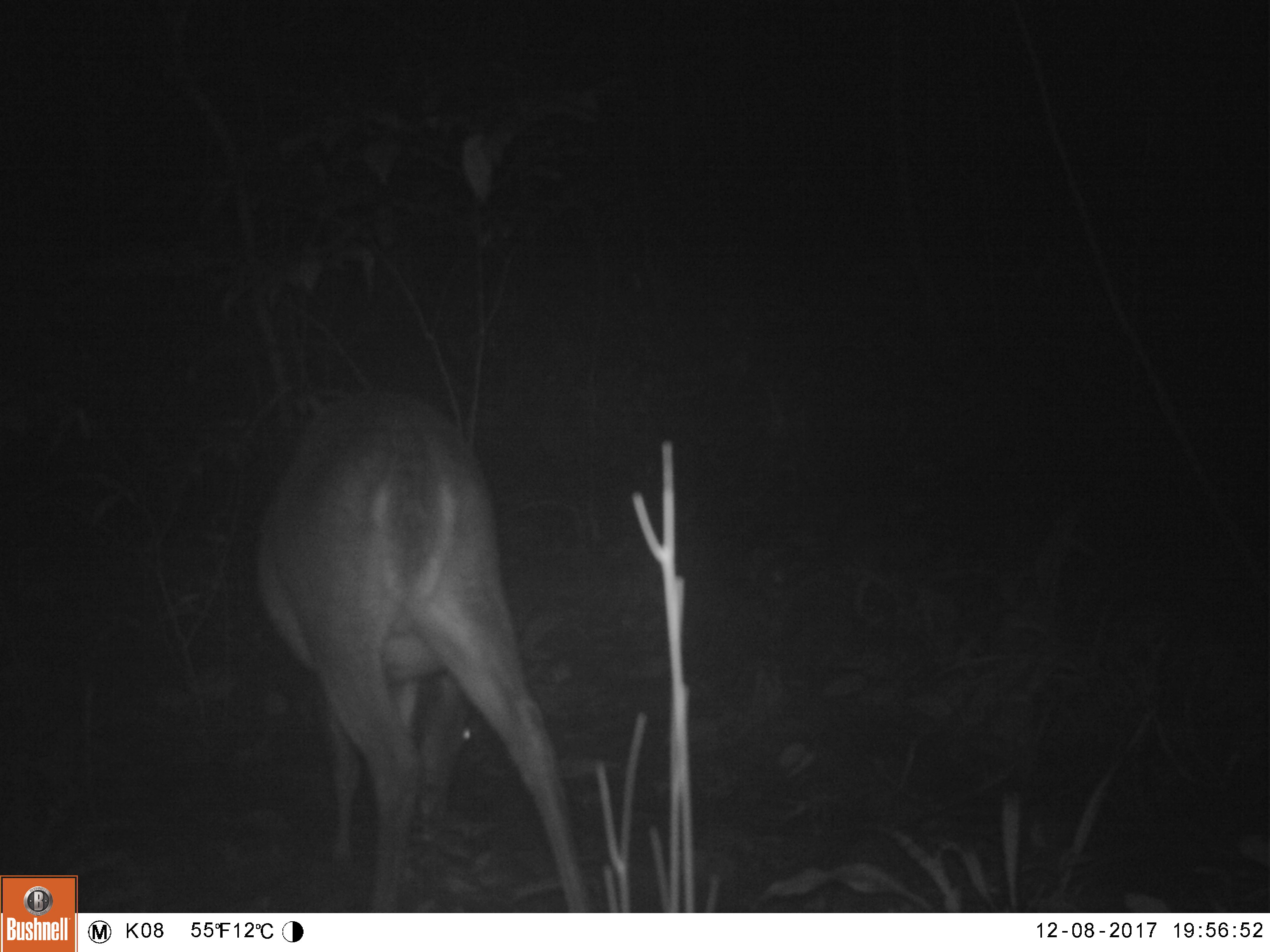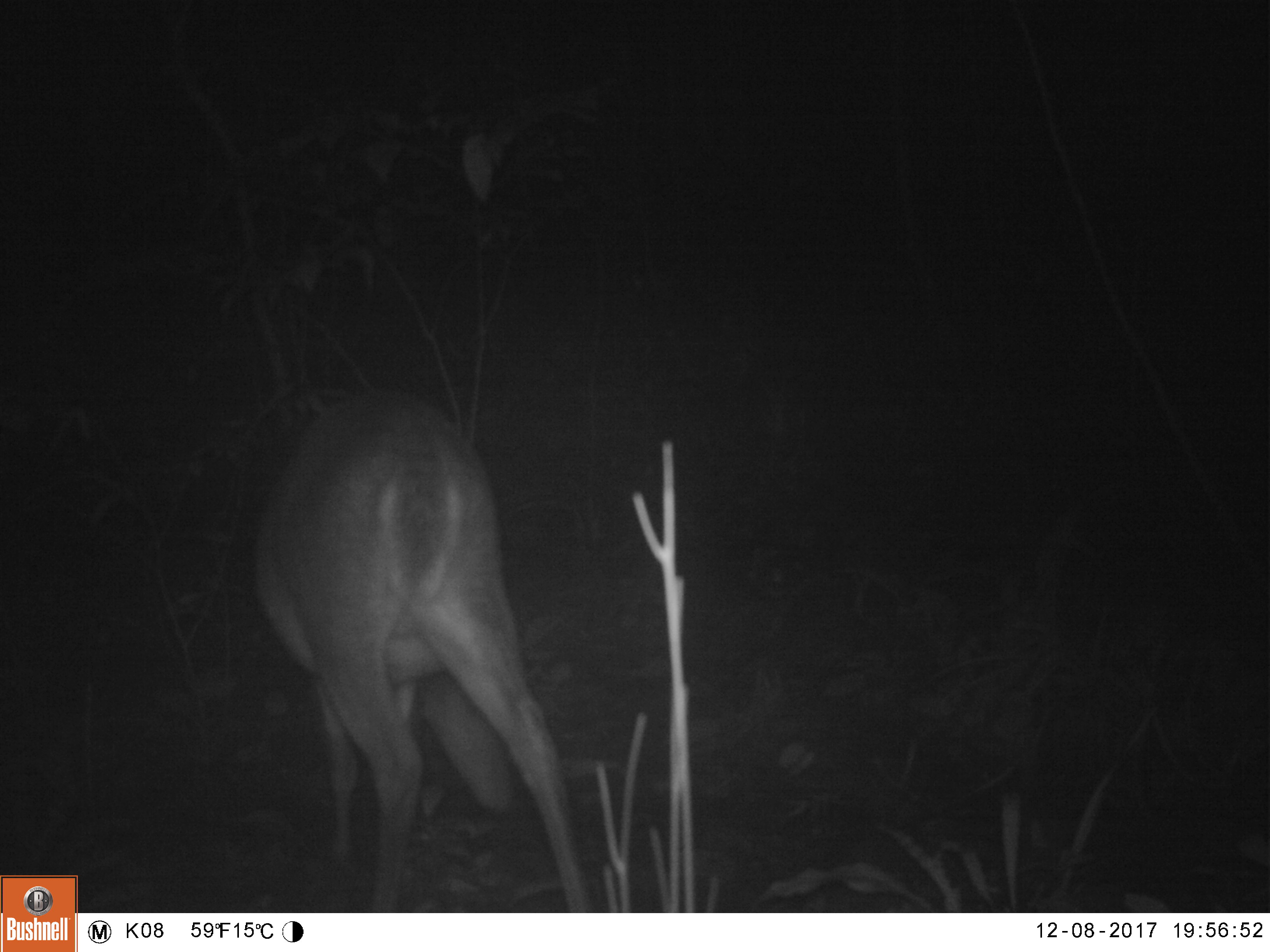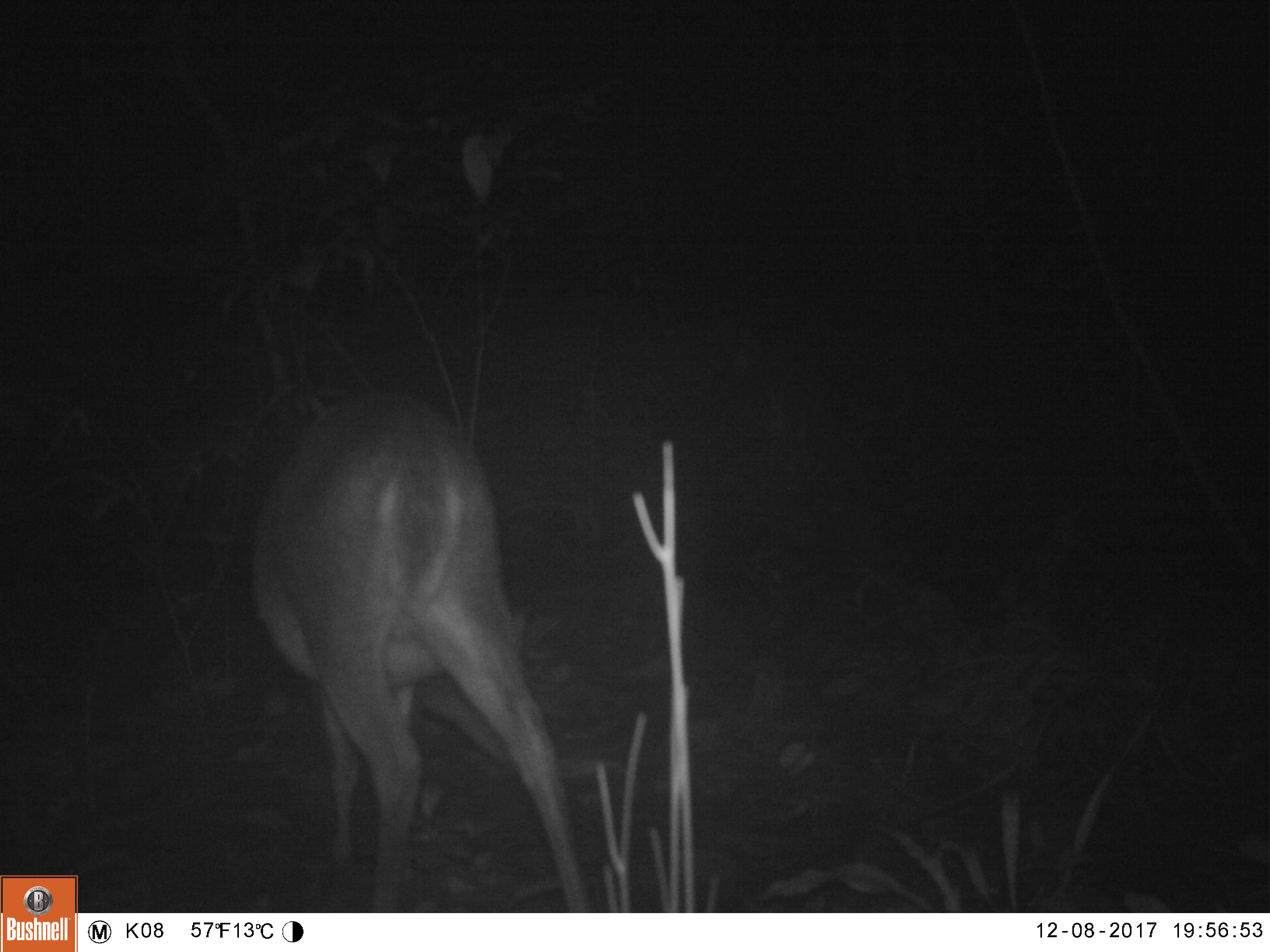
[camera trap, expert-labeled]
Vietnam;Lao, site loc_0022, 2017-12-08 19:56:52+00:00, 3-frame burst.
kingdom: Animalia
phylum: Chordata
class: Mammalia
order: Artiodactyla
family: Cervidae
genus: Muntiacus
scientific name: Muntiacus vuquangensis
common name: large-antlered muntjac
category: large antlered muntjac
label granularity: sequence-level